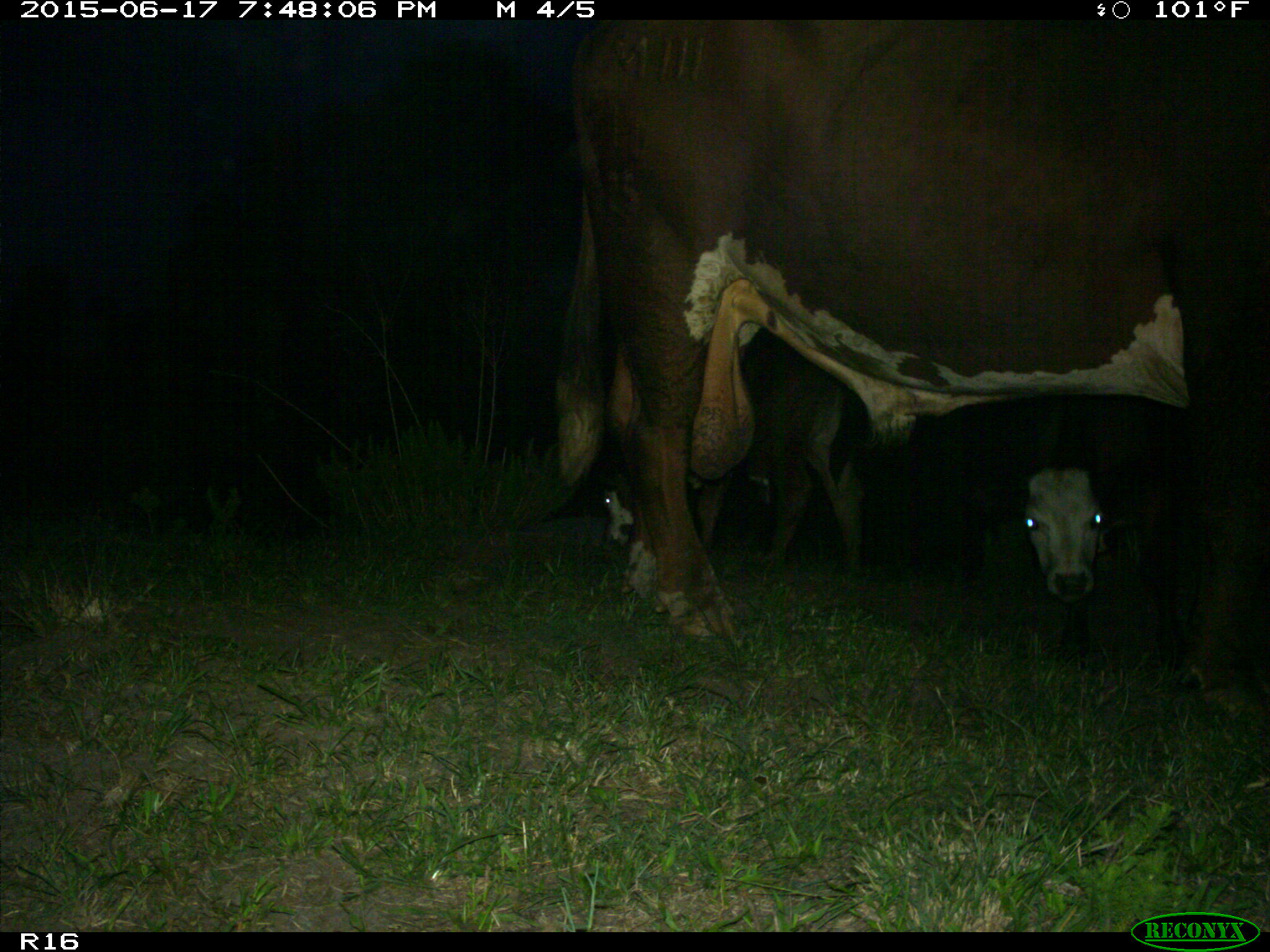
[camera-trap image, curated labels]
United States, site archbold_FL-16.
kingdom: Animalia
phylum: Chordata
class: Mammalia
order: Artiodactyla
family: Bovidae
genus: Bos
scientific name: Bos taurus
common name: domestic cow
Bos taurus (domestic cow).